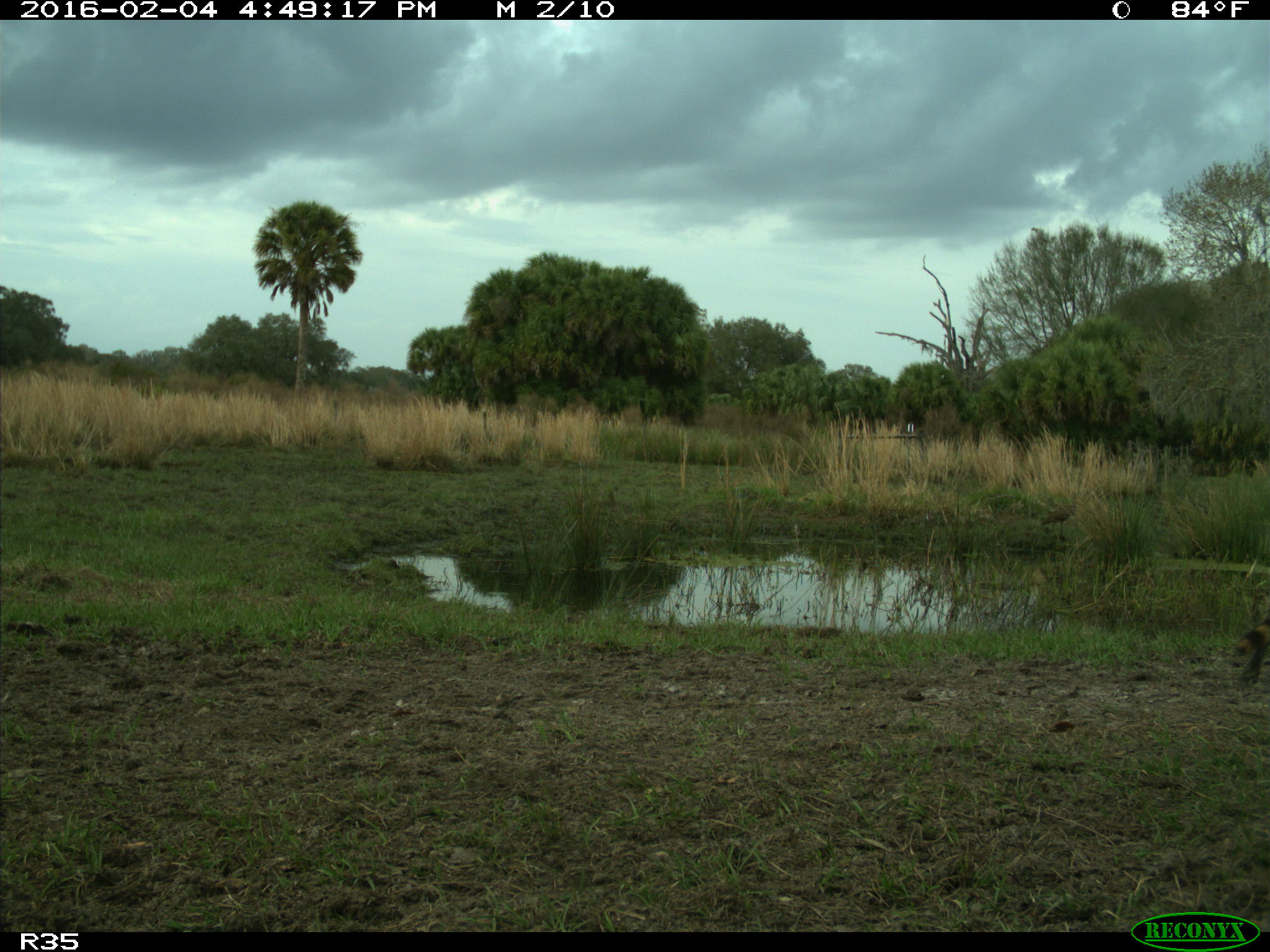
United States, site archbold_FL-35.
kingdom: Animalia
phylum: Chordata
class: Mammalia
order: Carnivora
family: Procyonidae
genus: Procyon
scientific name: Procyon lotor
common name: common raccoon